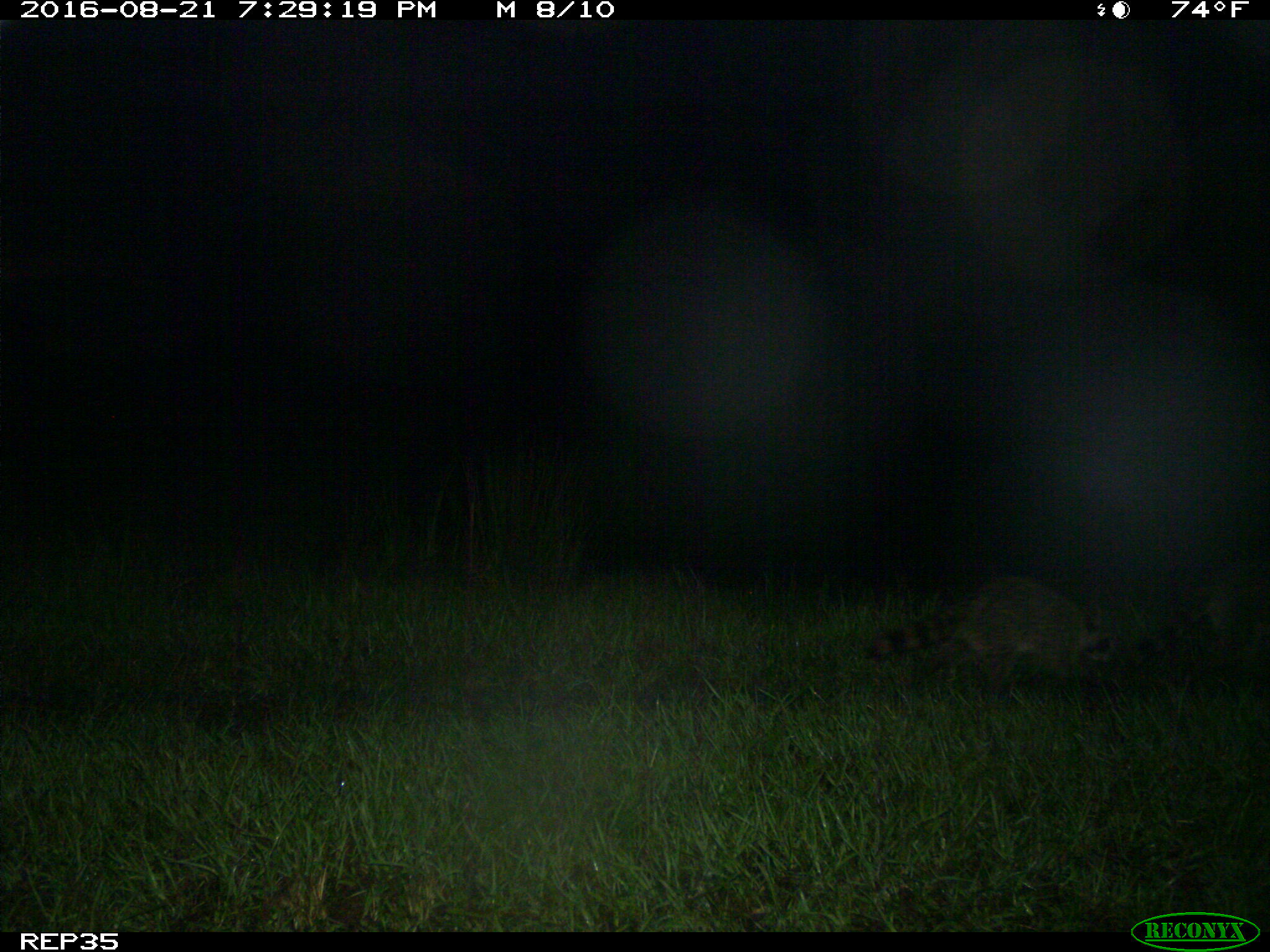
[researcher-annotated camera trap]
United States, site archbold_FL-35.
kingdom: Animalia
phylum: Chordata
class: Mammalia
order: Carnivora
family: Procyonidae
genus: Procyon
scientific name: Procyon lotor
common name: common raccoon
Procyon lotor (common raccoon).